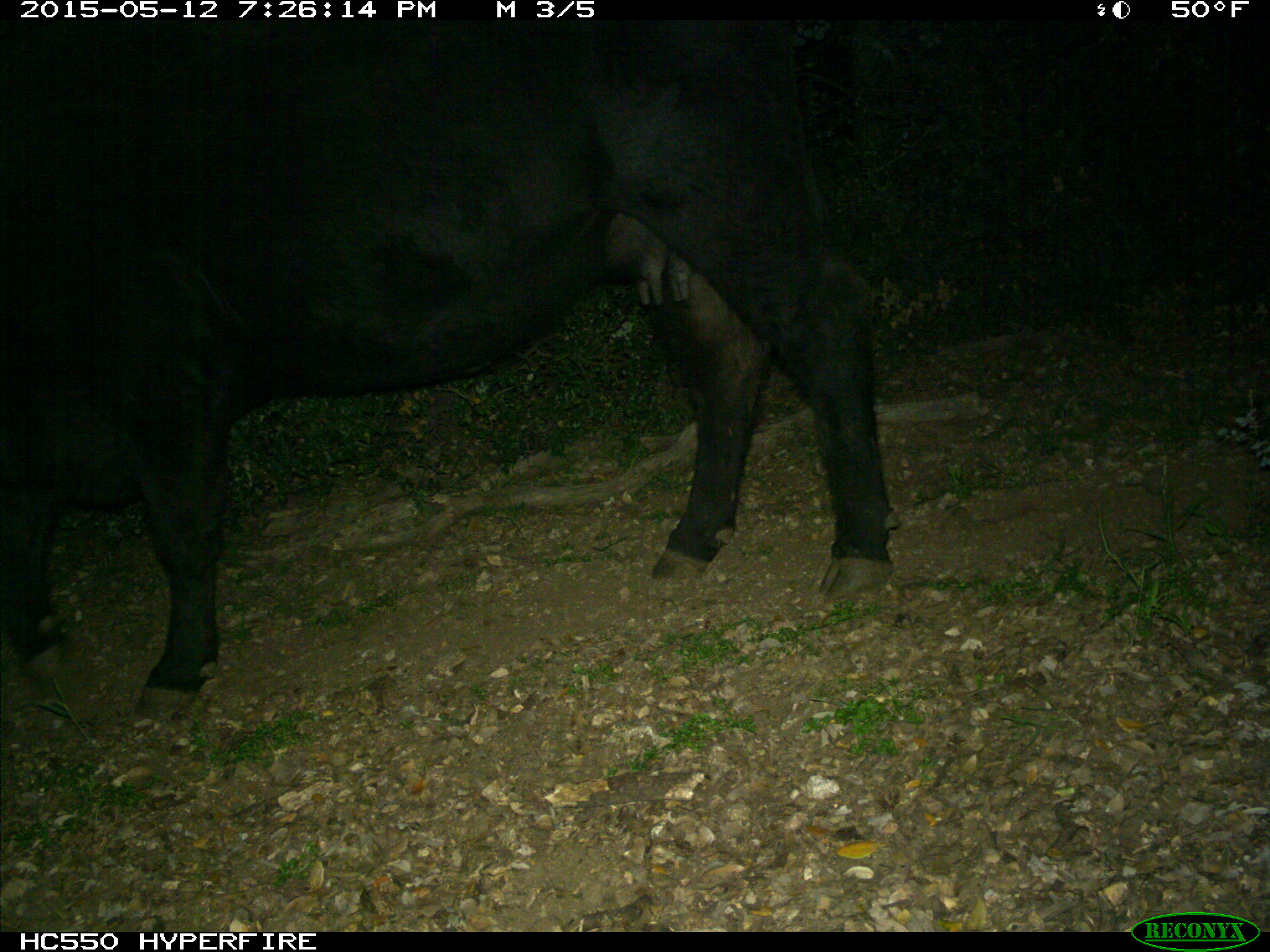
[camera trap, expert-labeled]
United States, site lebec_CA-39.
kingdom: Animalia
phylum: Chordata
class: Mammalia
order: Artiodactyla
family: Bovidae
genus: Bos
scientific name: Bos taurus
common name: domestic cow